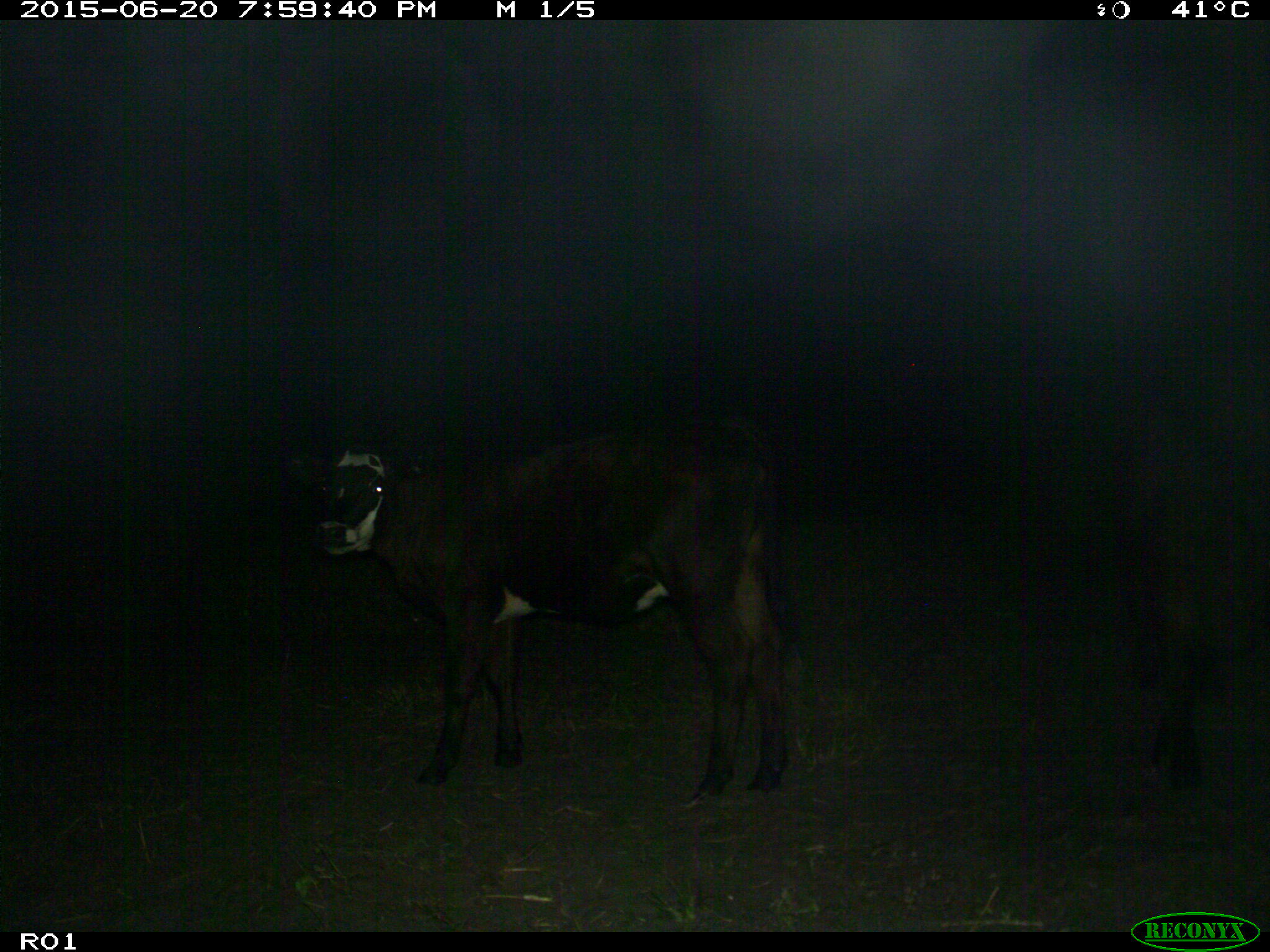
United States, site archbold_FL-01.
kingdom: Animalia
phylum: Chordata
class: Mammalia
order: Artiodactyla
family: Bovidae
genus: Bos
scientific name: Bos taurus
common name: domestic cow